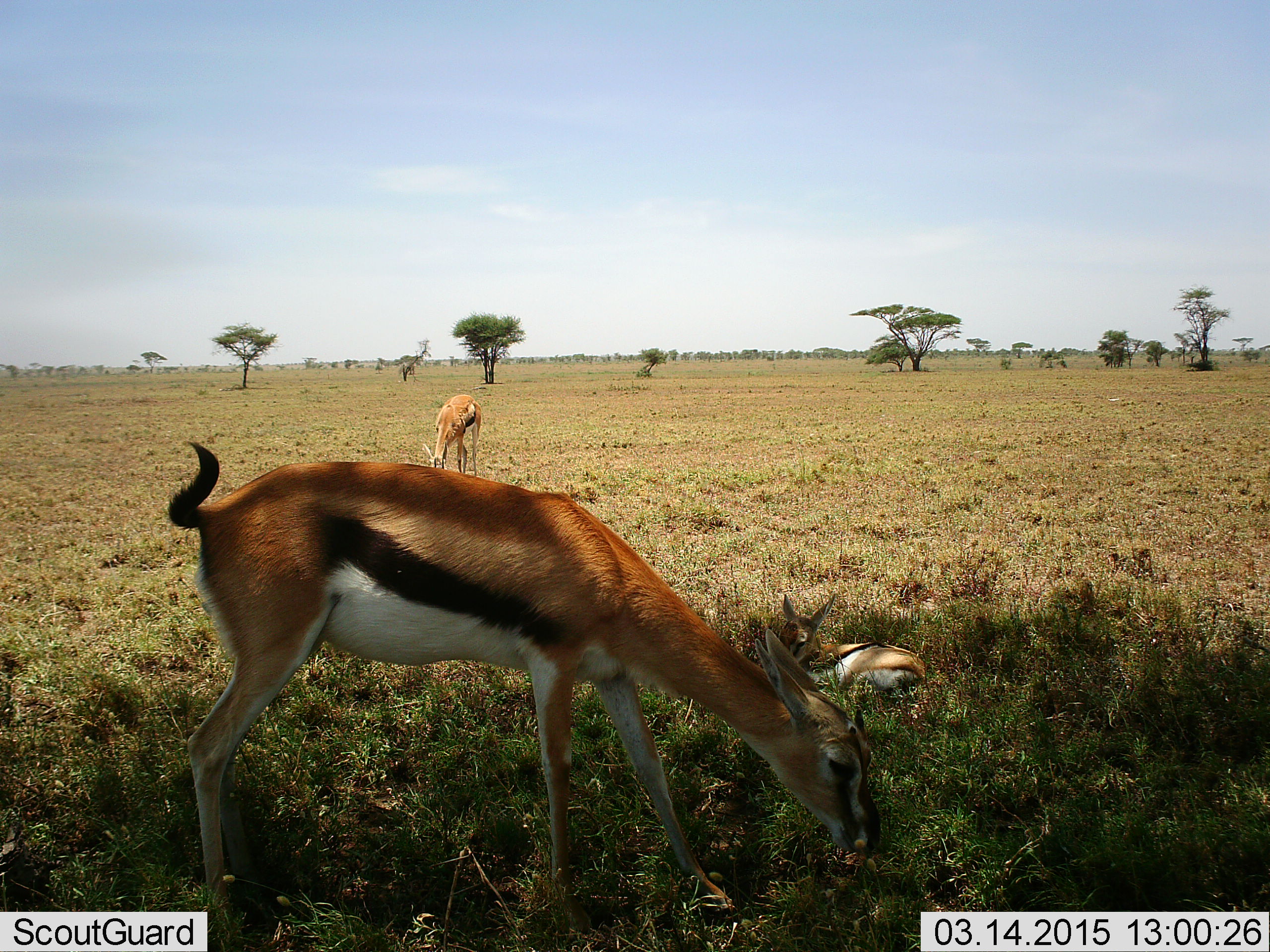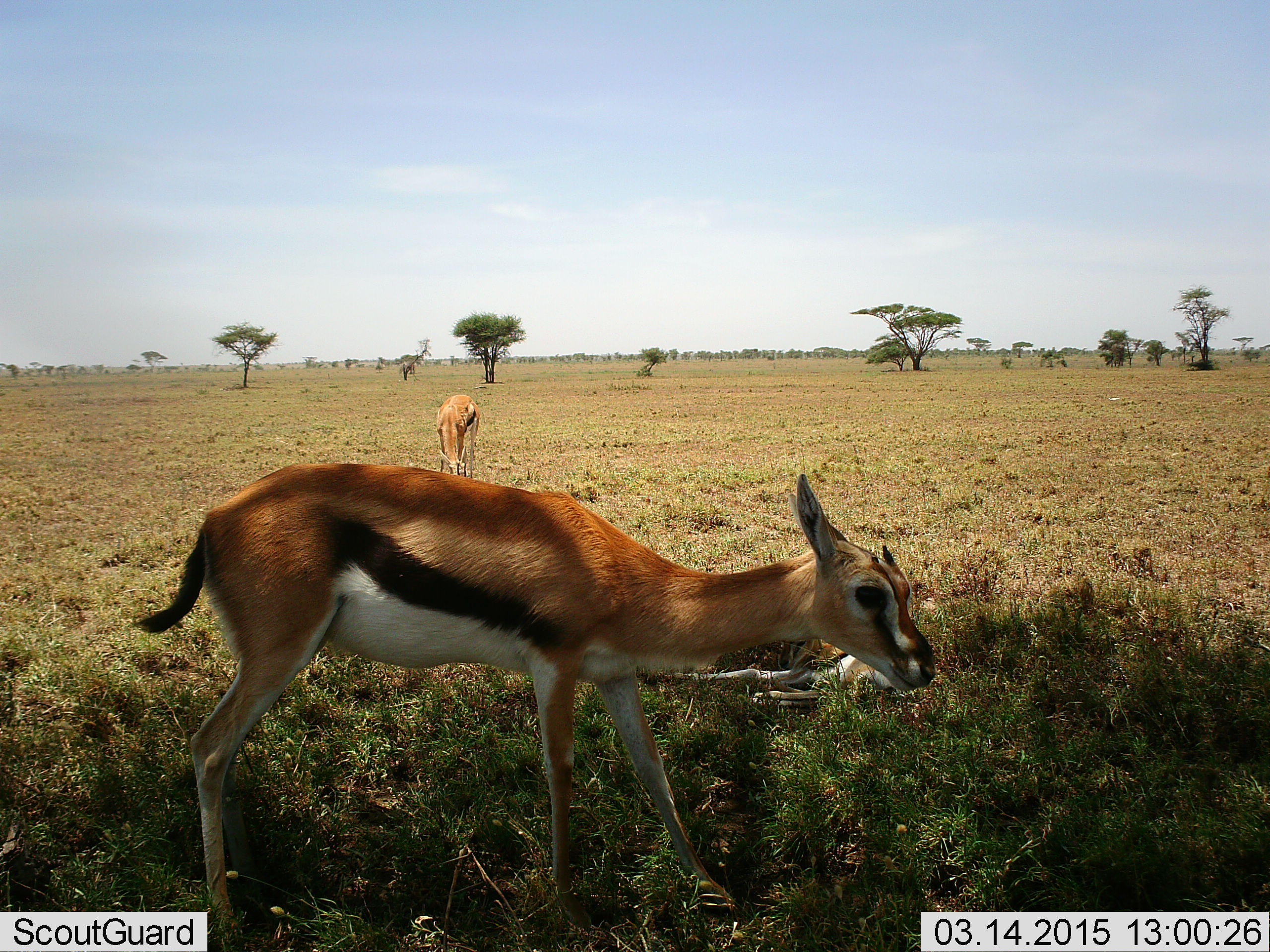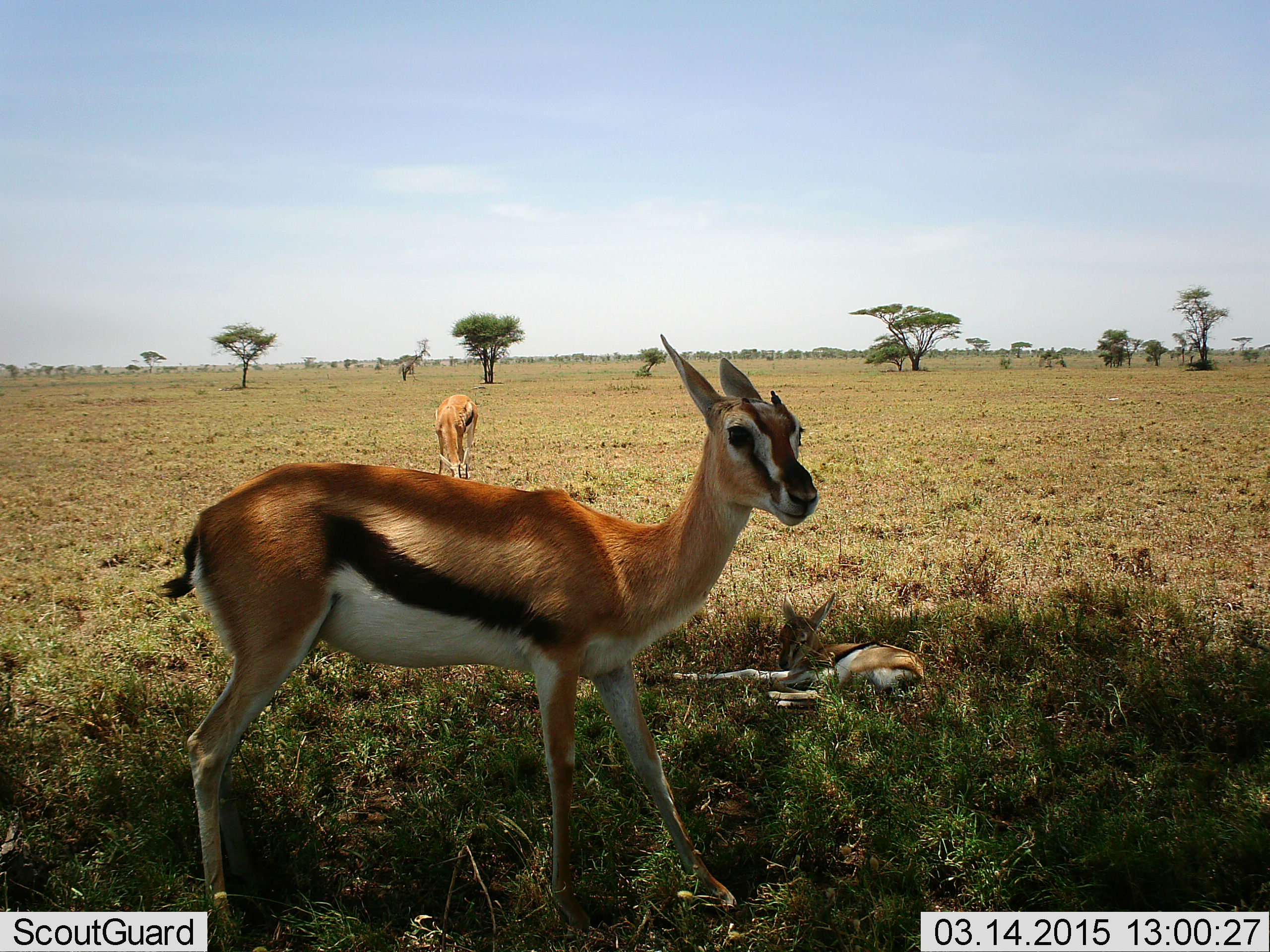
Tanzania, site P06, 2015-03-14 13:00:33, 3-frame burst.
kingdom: Animalia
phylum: Chordata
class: Mammalia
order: Artiodactyla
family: Bovidae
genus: Eudorcas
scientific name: Eudorcas thomsonii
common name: thomson's gazelle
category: gazellethomsons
Gazellethomsons (thomson's gazelle) (Eudorcas thomsonii), count 3. Behavior (volunteer vote fractions): standing 60%, resting 70%, moving 0%, interacting 0%. Young present (vote fraction): 20%. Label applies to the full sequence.